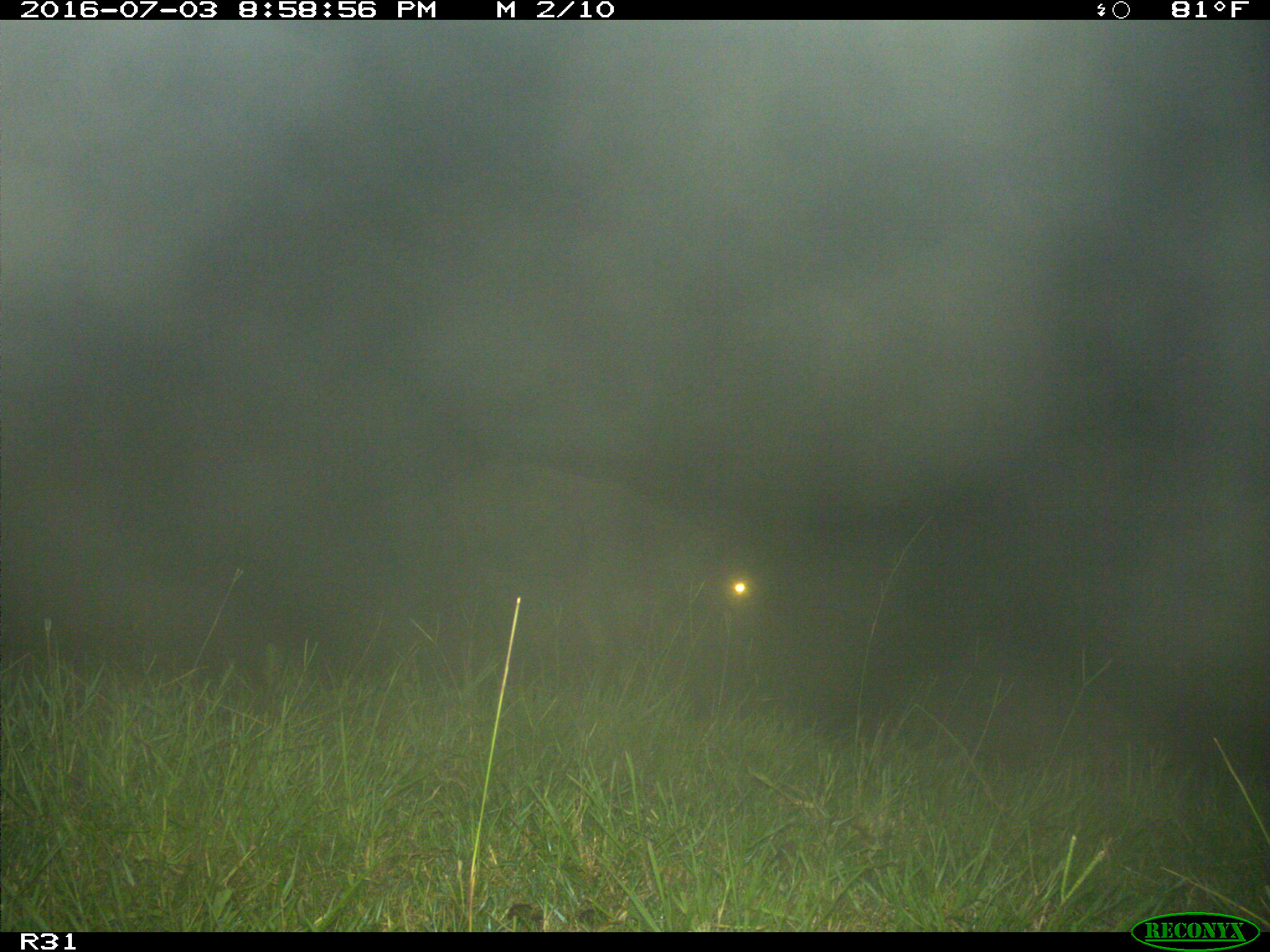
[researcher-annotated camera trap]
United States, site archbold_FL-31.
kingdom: Animalia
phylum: Chordata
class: Mammalia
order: Artiodactyla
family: Bovidae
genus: Bos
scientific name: Bos taurus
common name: domestic cow